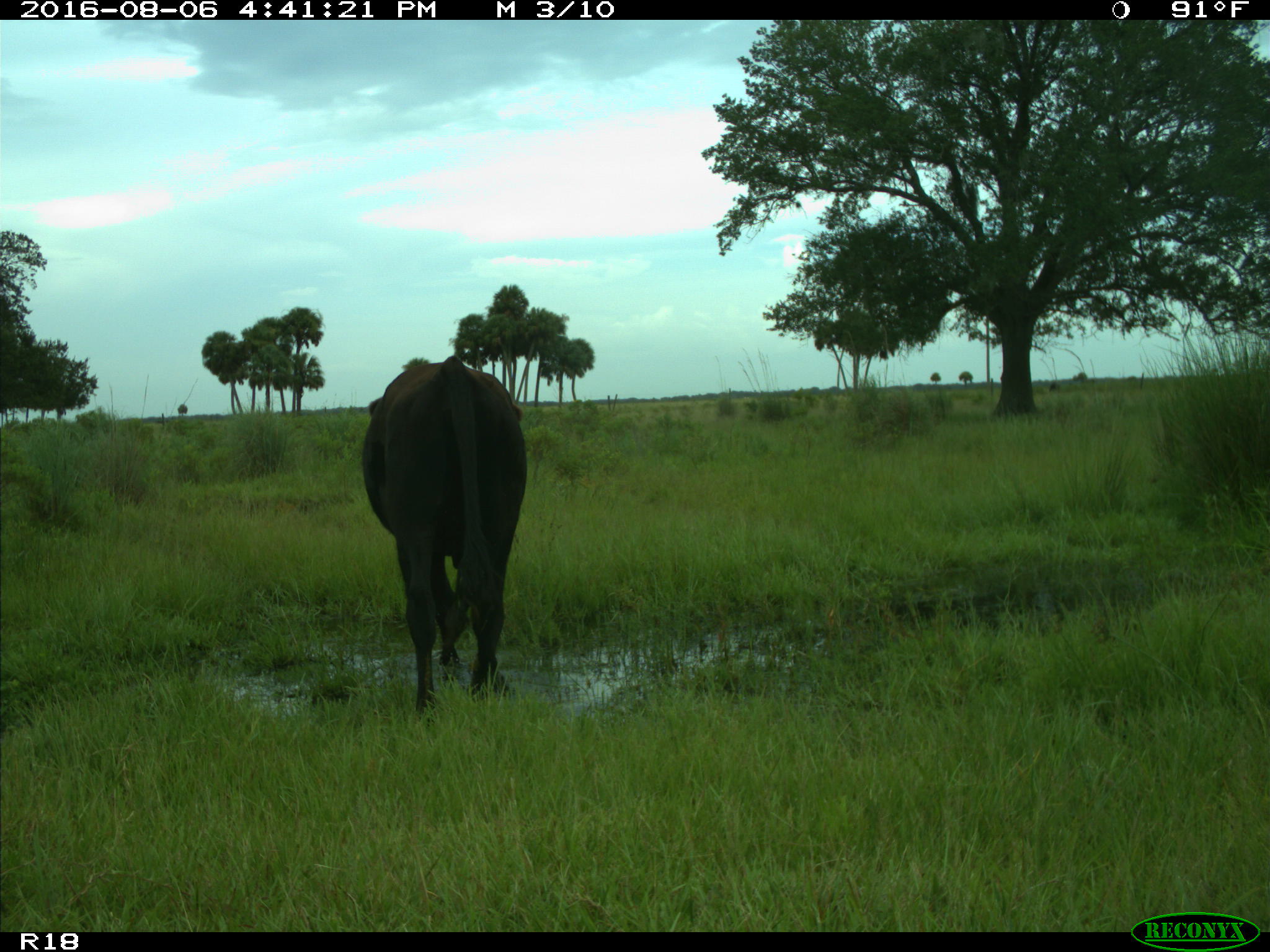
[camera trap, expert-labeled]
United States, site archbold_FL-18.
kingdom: Animalia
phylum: Chordata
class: Mammalia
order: Artiodactyla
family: Bovidae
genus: Bos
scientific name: Bos taurus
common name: domestic cow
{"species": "Bos taurus (domestic cow)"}